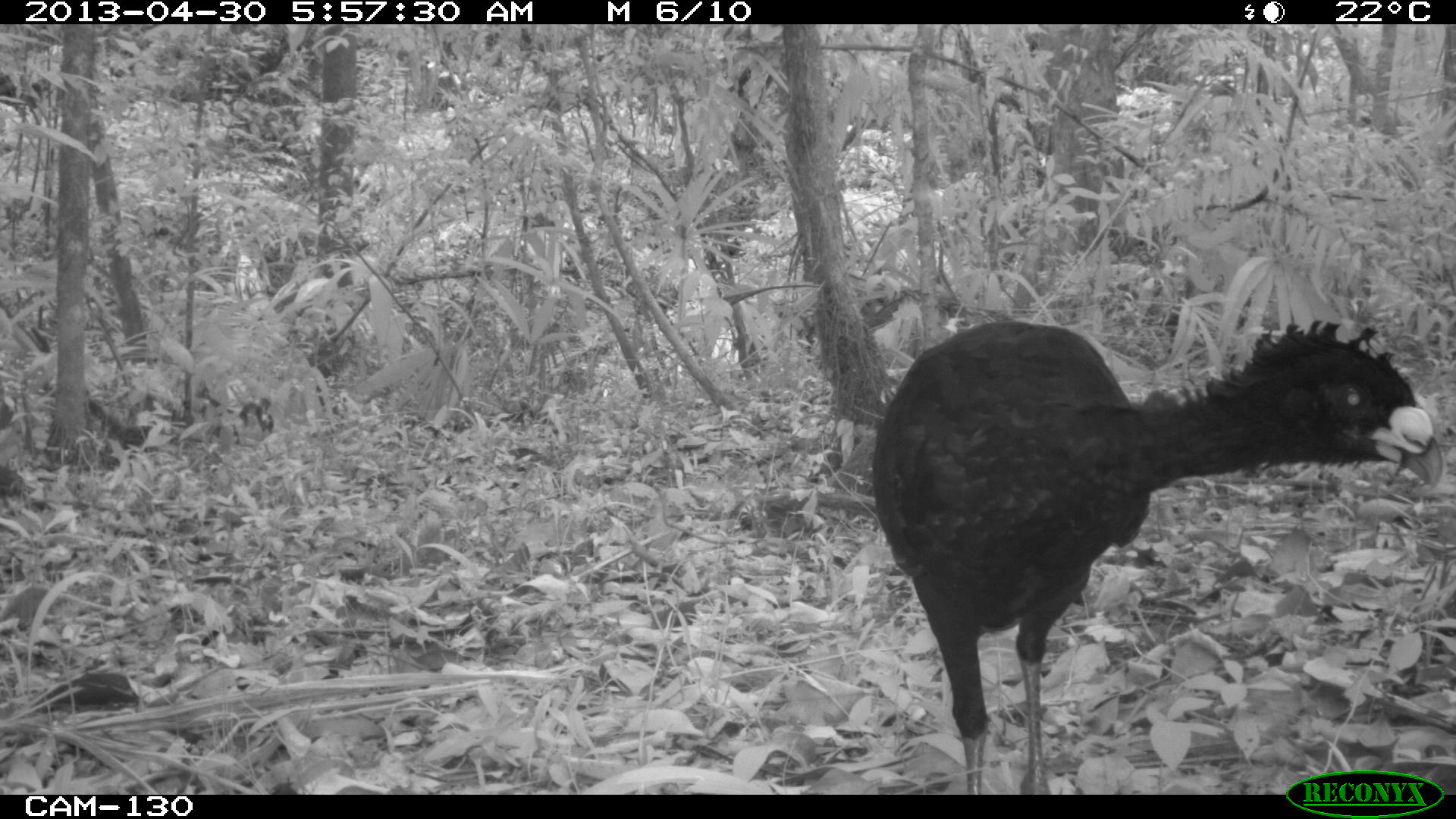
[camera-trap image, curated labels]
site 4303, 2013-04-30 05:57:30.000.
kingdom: Animalia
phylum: Chordata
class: Aves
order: Galliformes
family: Cracidae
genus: Crax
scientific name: Crax rubra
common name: great curassow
Crax rubra (great curassow), count 1, sex male.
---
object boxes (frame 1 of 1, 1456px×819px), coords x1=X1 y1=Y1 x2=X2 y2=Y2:
crax rubra: x1=872 y1=314 x2=1445 y2=790